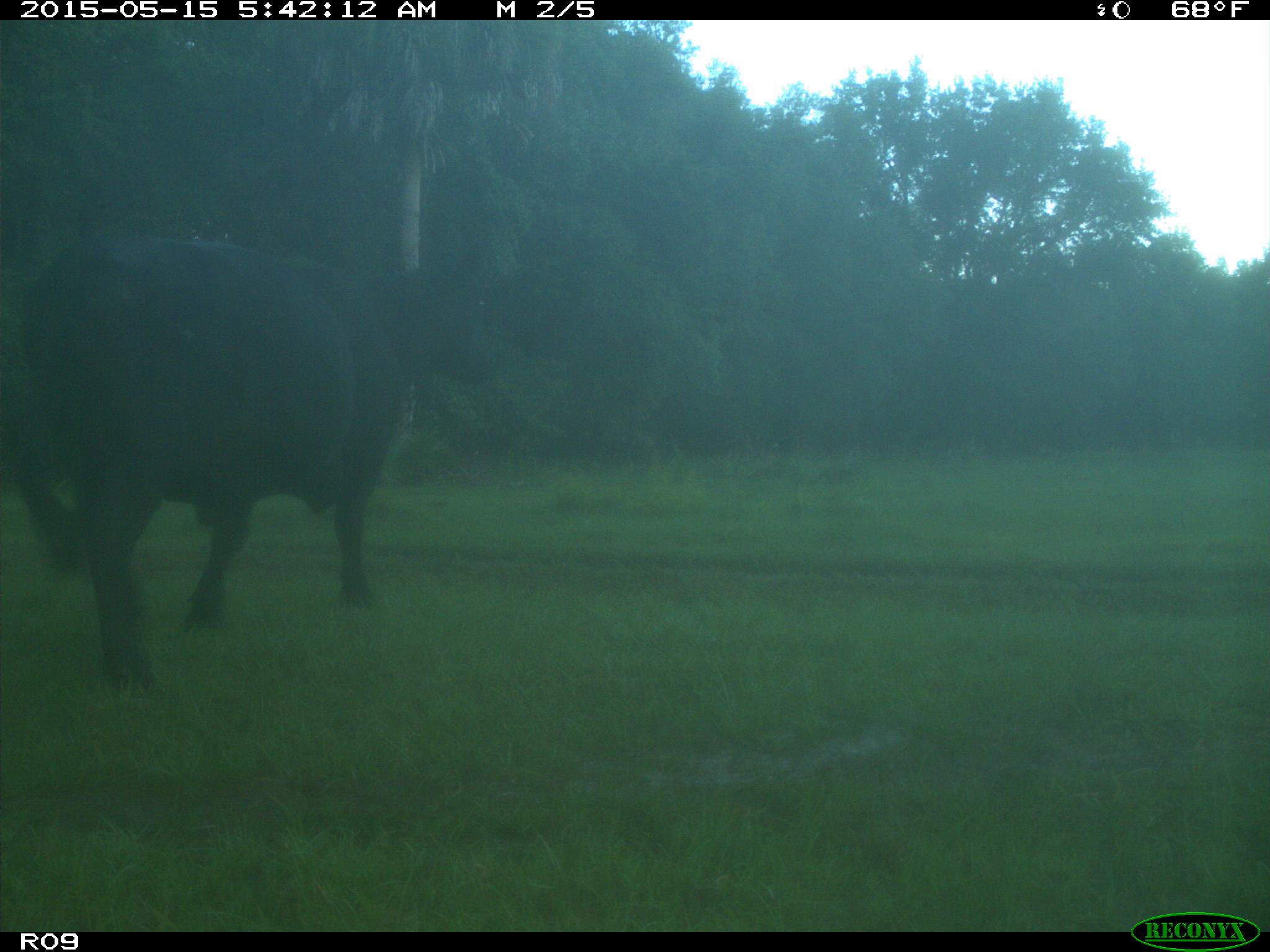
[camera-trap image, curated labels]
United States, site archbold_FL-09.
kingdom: Animalia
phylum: Chordata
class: Mammalia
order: Artiodactyla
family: Bovidae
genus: Bos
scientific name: Bos taurus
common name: domestic cow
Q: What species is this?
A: Bos taurus (domestic cow).